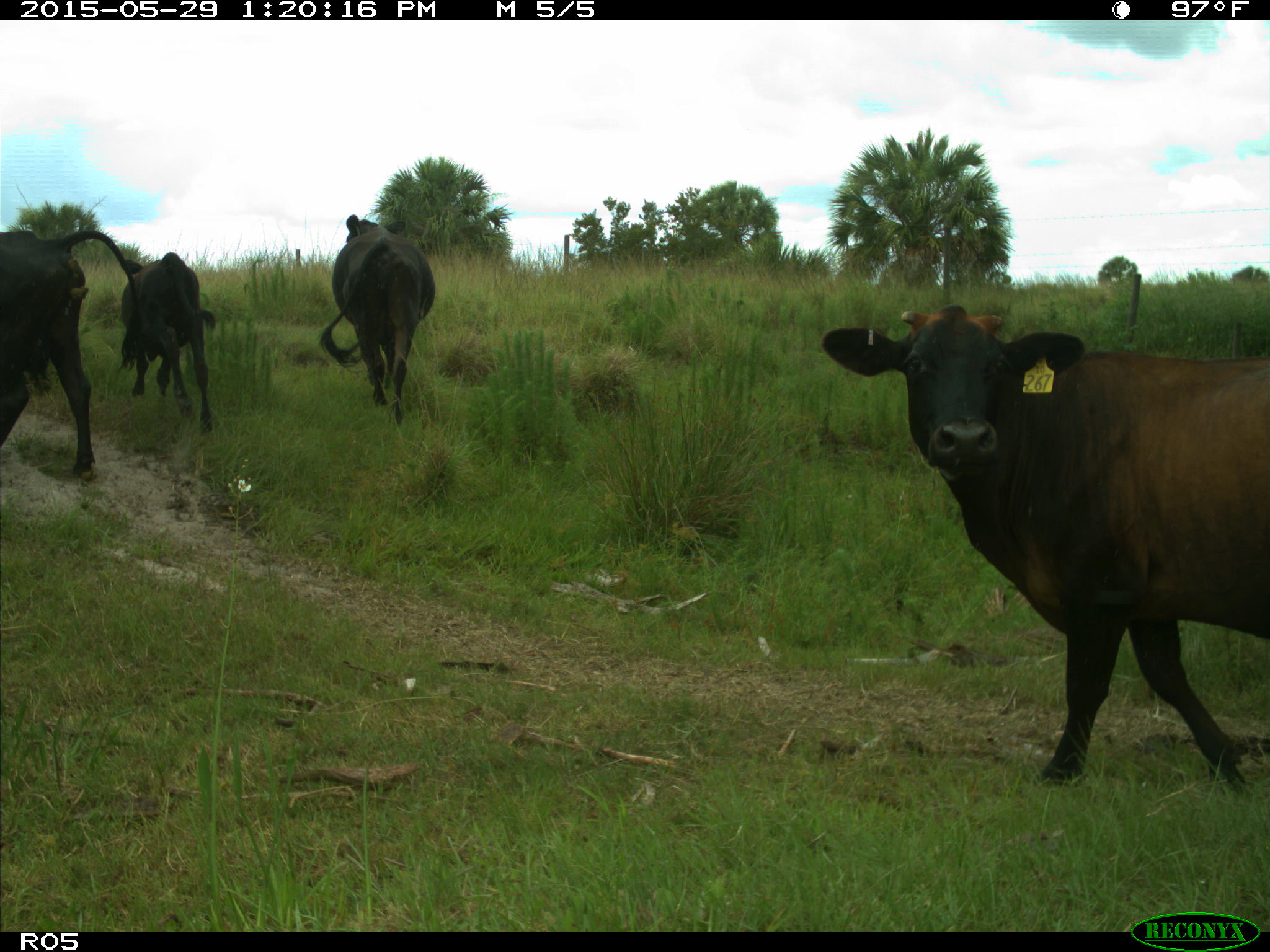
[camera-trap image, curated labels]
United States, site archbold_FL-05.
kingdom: Animalia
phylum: Chordata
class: Mammalia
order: Artiodactyla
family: Bovidae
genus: Bos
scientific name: Bos taurus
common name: domestic cow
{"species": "Bos taurus (domestic cow)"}